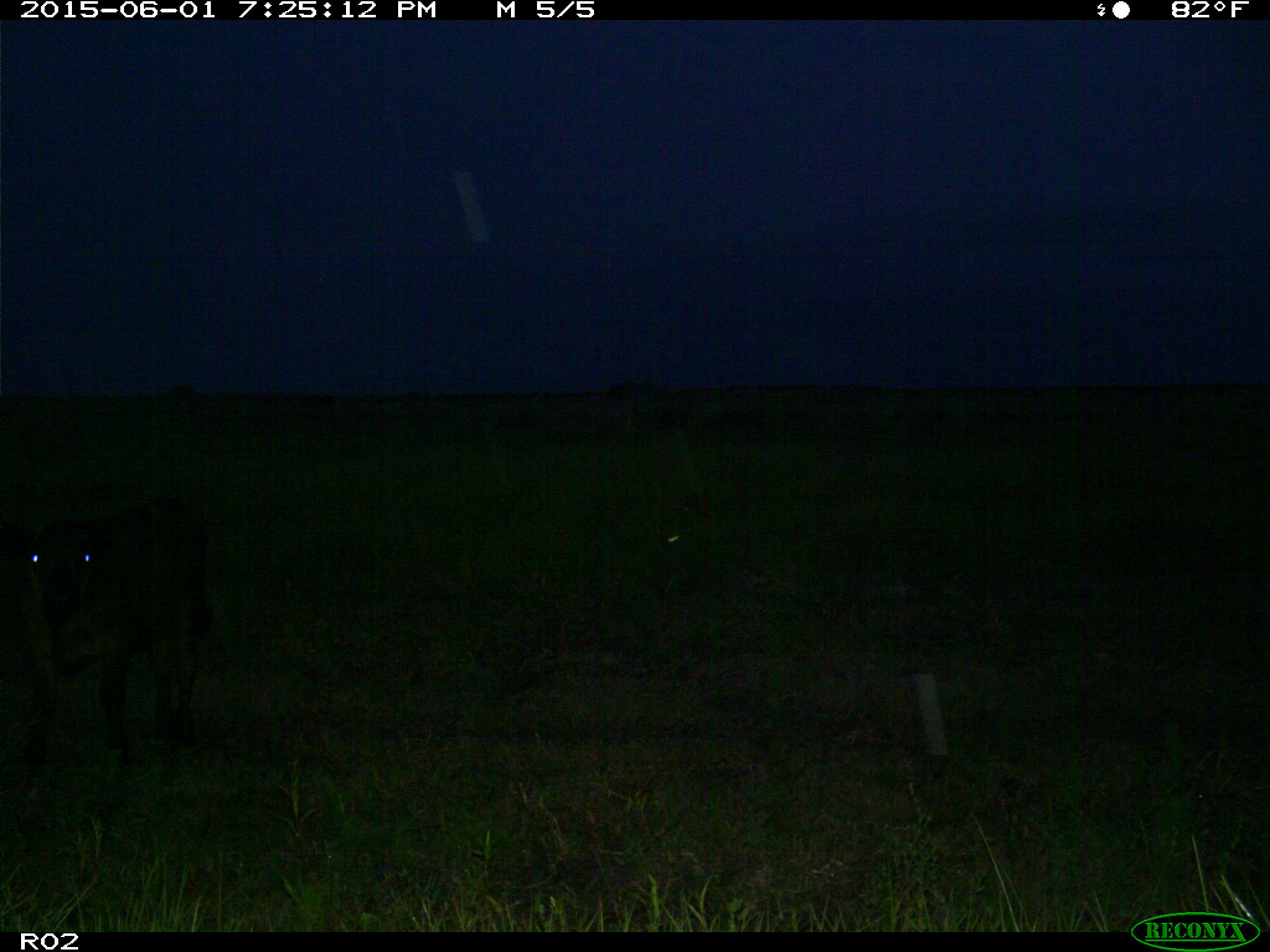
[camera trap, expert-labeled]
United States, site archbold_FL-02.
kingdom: Animalia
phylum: Chordata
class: Mammalia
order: Artiodactyla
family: Bovidae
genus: Bos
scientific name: Bos taurus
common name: domestic cow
Bos taurus (domestic cow).